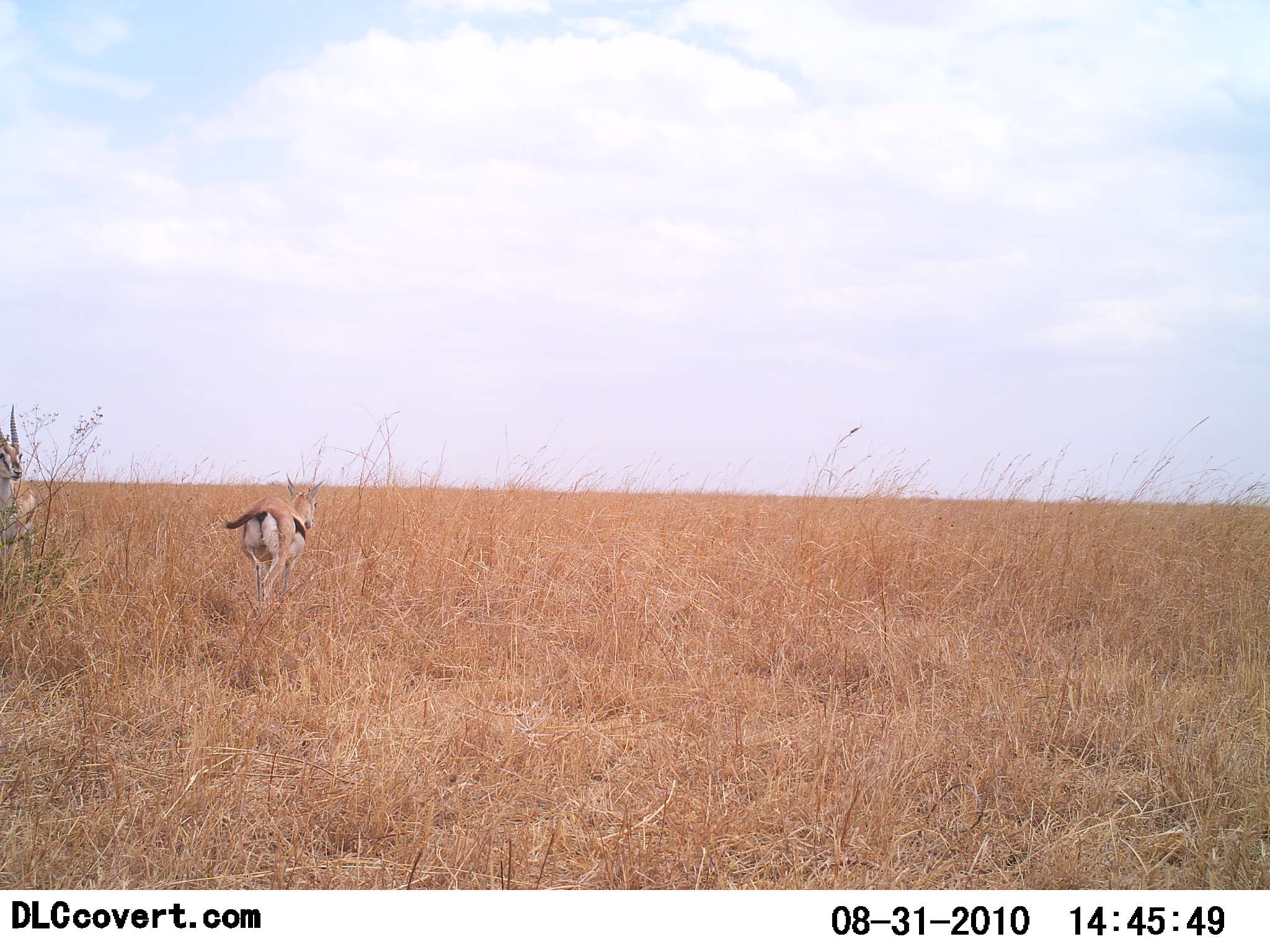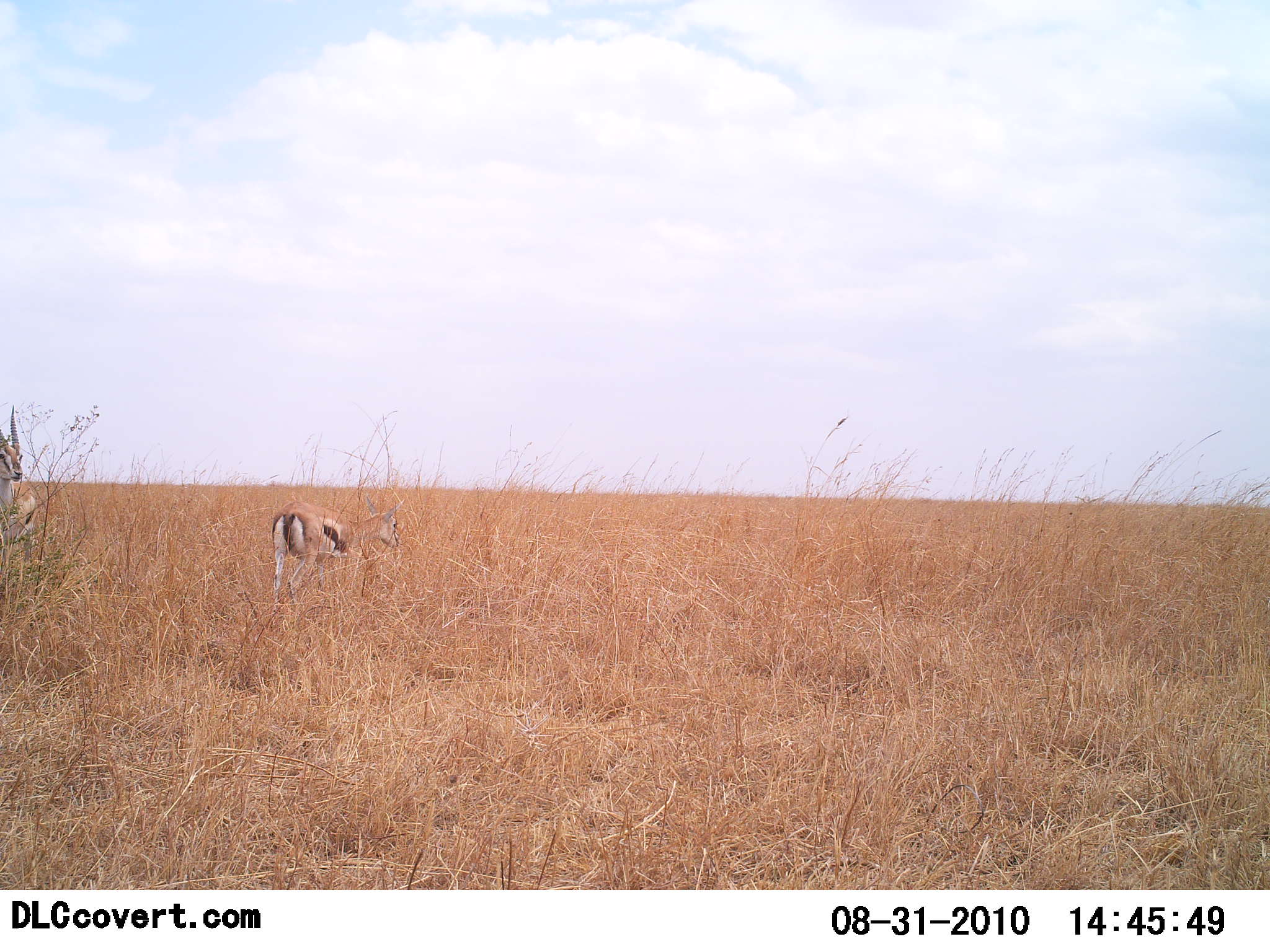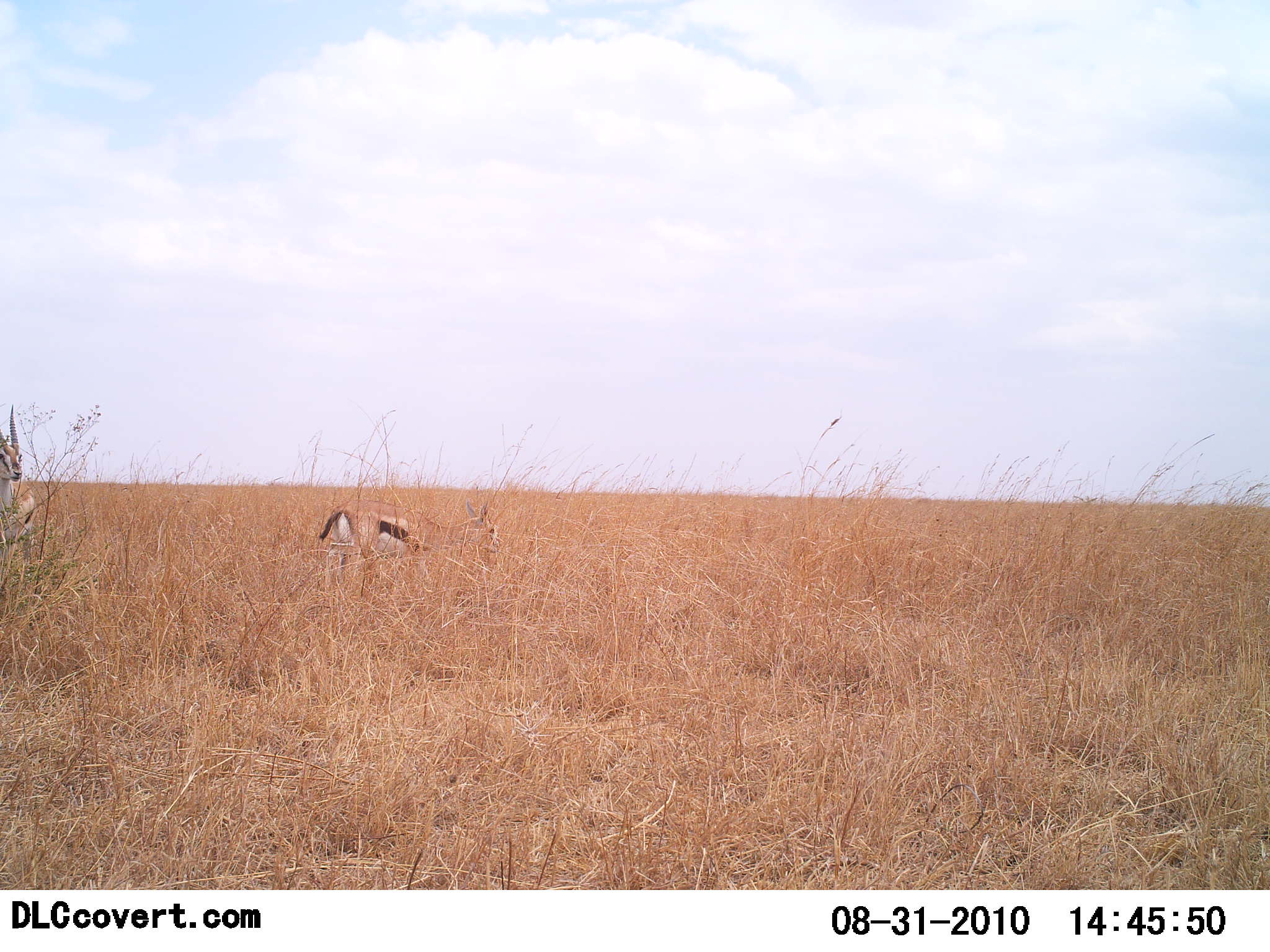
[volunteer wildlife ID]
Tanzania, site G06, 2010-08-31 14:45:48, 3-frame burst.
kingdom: Animalia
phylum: Chordata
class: Mammalia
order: Artiodactyla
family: Bovidae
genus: Eudorcas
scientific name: Eudorcas thomsonii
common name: thomson's gazelle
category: gazellethomsons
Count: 2.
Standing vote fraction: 59%.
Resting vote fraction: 6%.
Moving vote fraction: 76%.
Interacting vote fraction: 0%.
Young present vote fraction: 0%.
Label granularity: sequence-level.